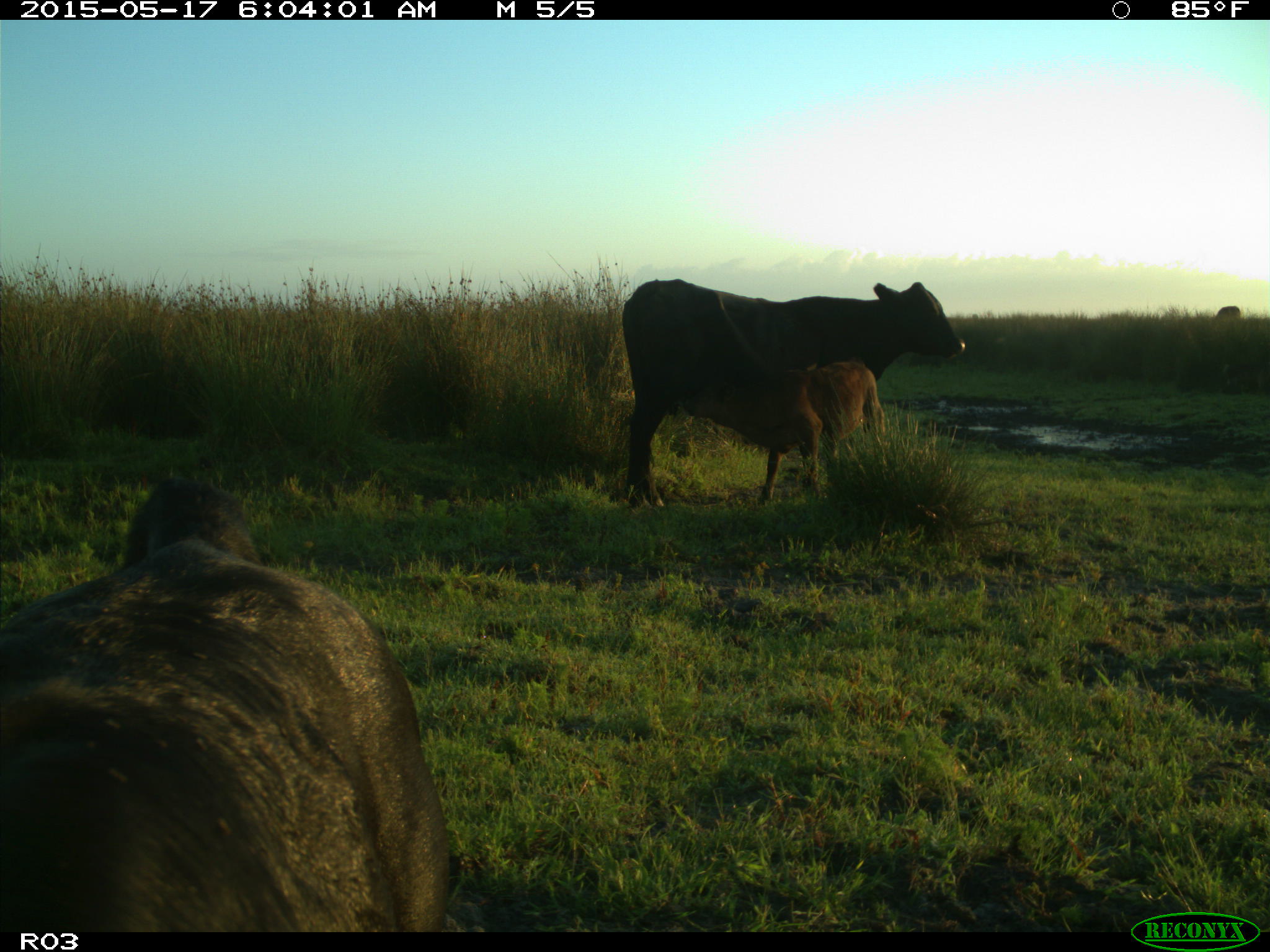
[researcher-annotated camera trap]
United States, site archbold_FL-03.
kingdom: Animalia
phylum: Chordata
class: Mammalia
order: Artiodactyla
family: Bovidae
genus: Bos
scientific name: Bos taurus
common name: domestic cow